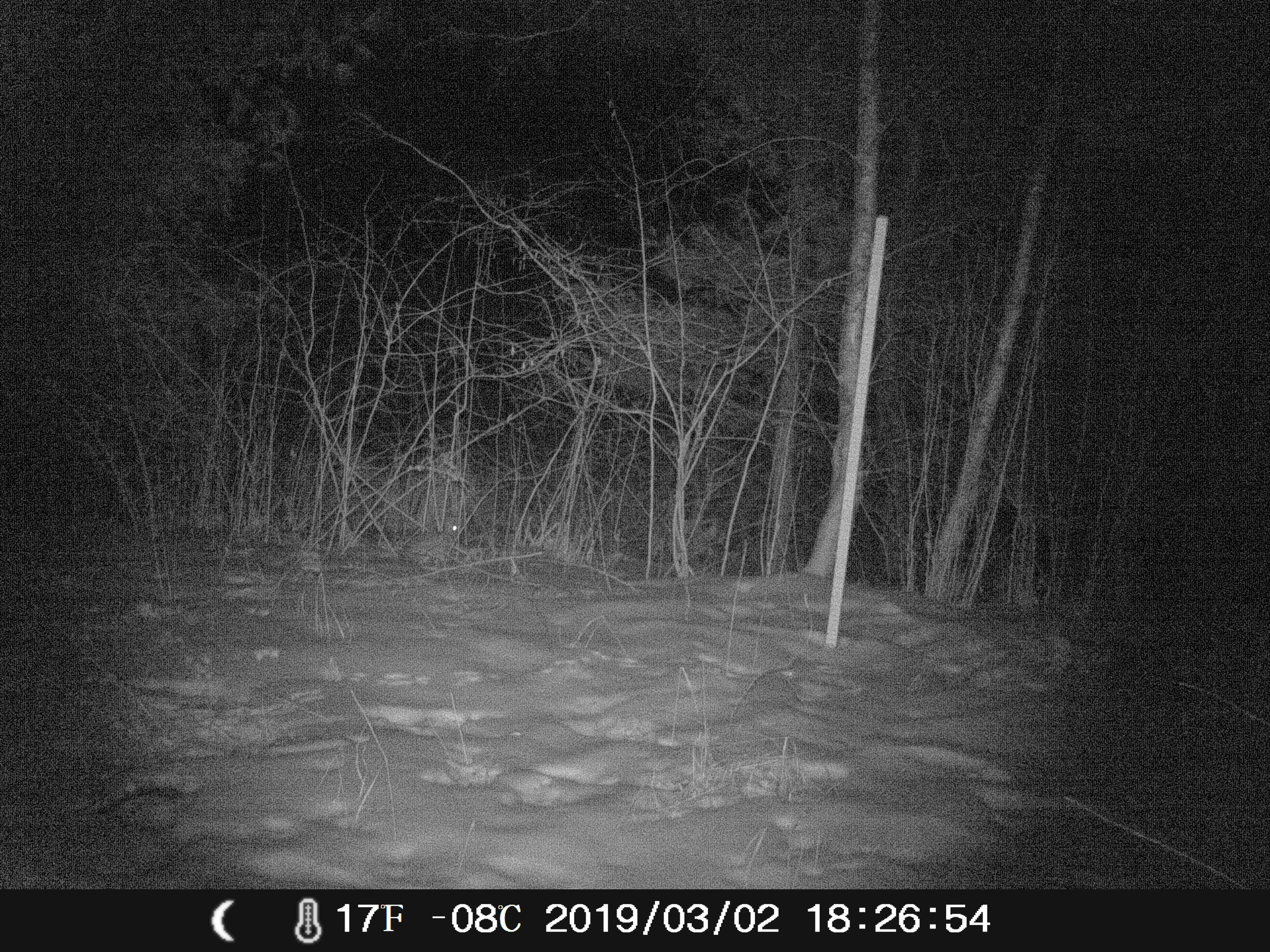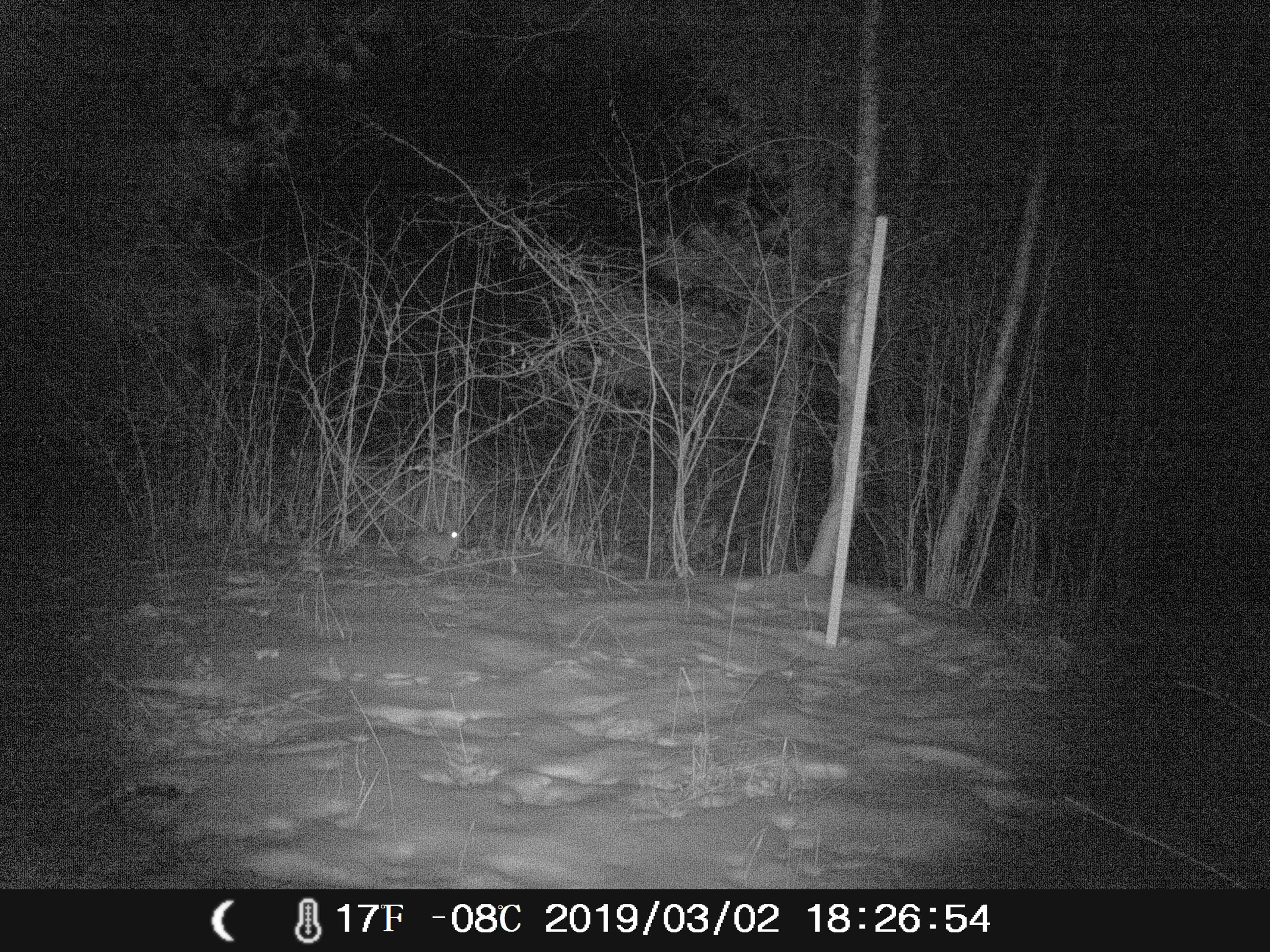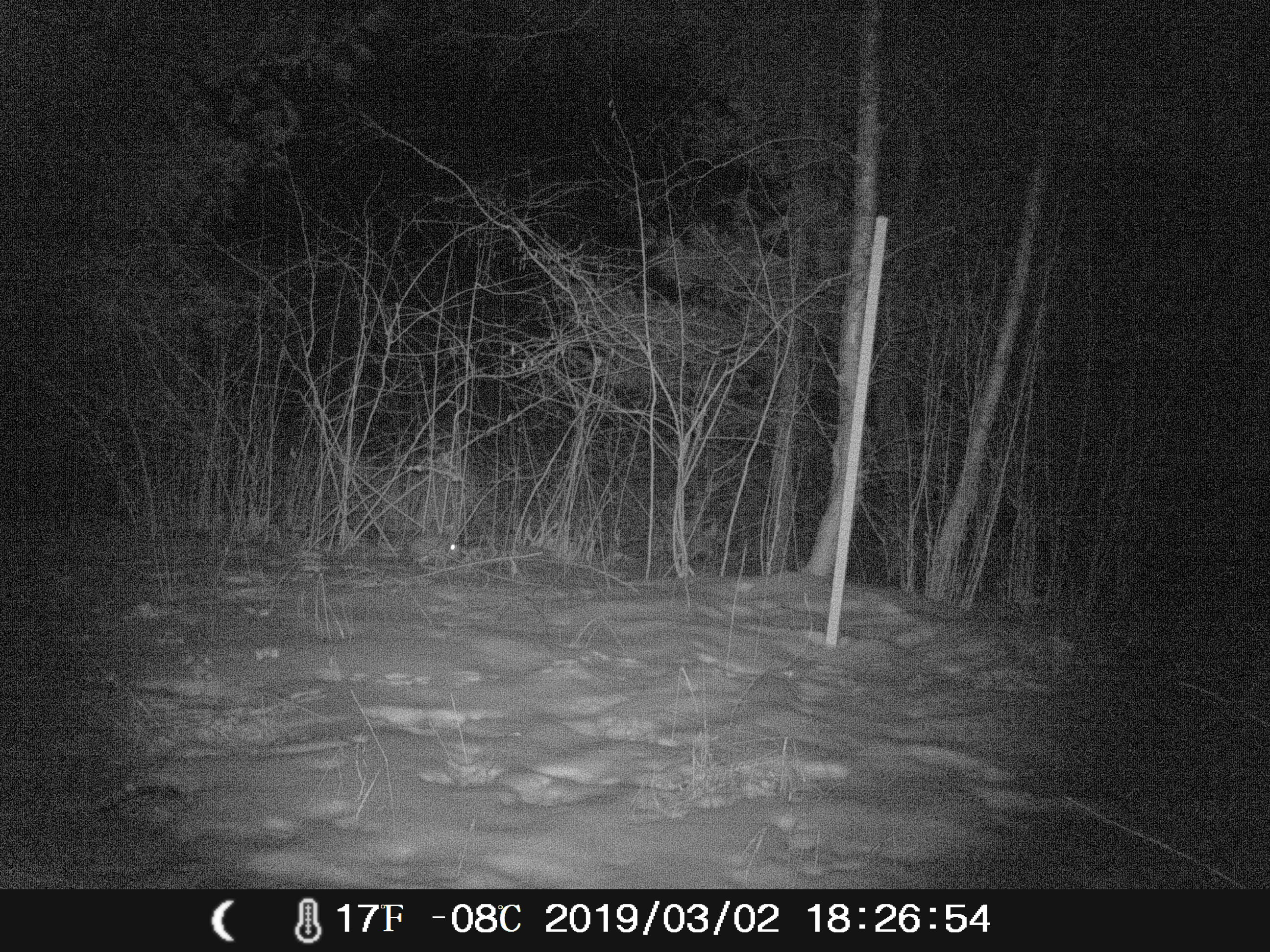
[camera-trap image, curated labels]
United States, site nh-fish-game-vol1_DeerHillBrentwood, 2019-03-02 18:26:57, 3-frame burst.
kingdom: Animalia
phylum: Chordata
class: Mammalia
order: Lagomorpha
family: Leporidae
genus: Sylvilagus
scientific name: Sylvilagus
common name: cottontail rabbit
Cottontail rabbit (Sylvilagus).